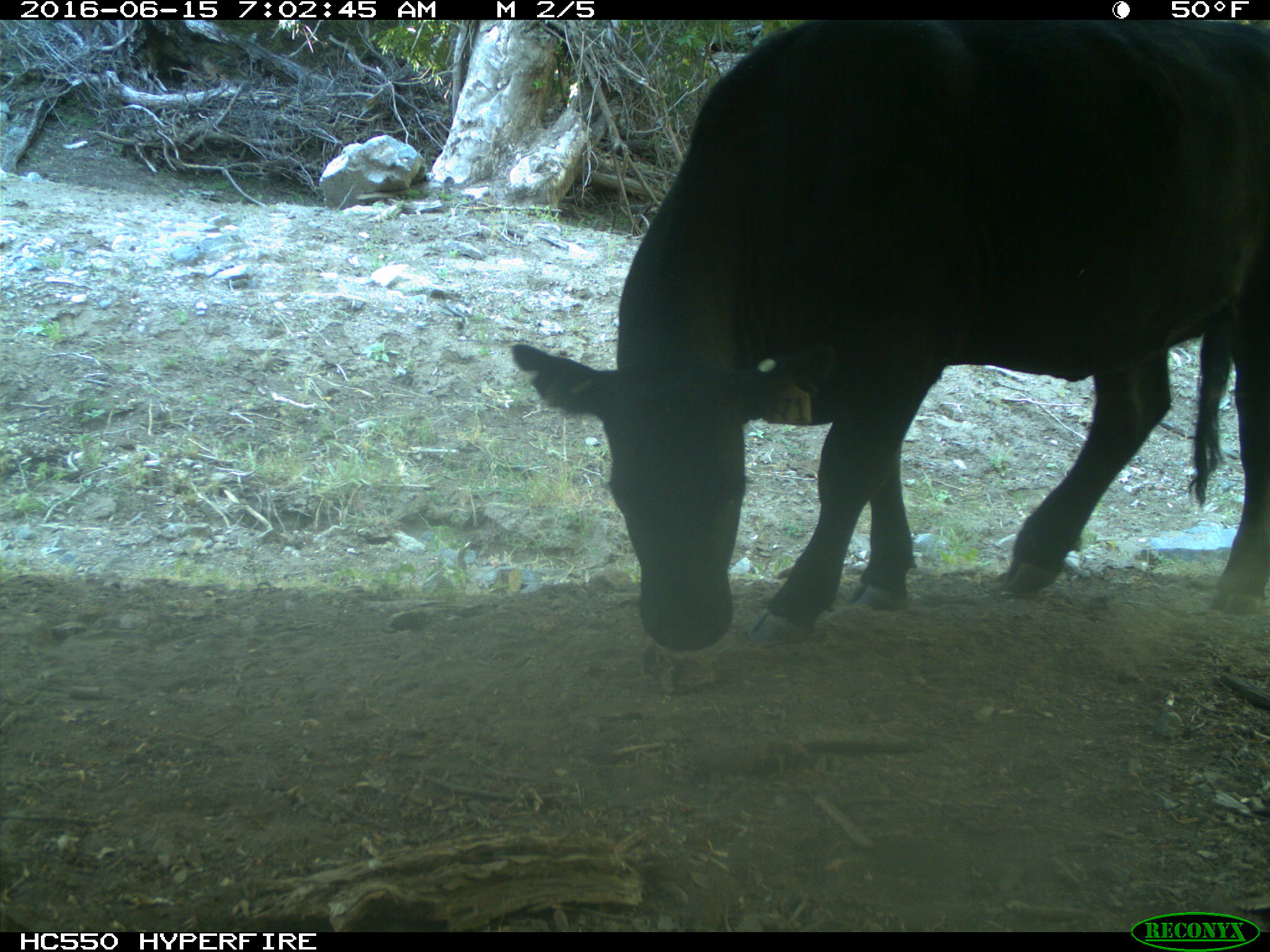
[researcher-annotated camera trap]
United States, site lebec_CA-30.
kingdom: Animalia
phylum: Chordata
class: Mammalia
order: Artiodactyla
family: Bovidae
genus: Bos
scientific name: Bos taurus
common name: domestic cow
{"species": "Bos taurus (domestic cow)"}